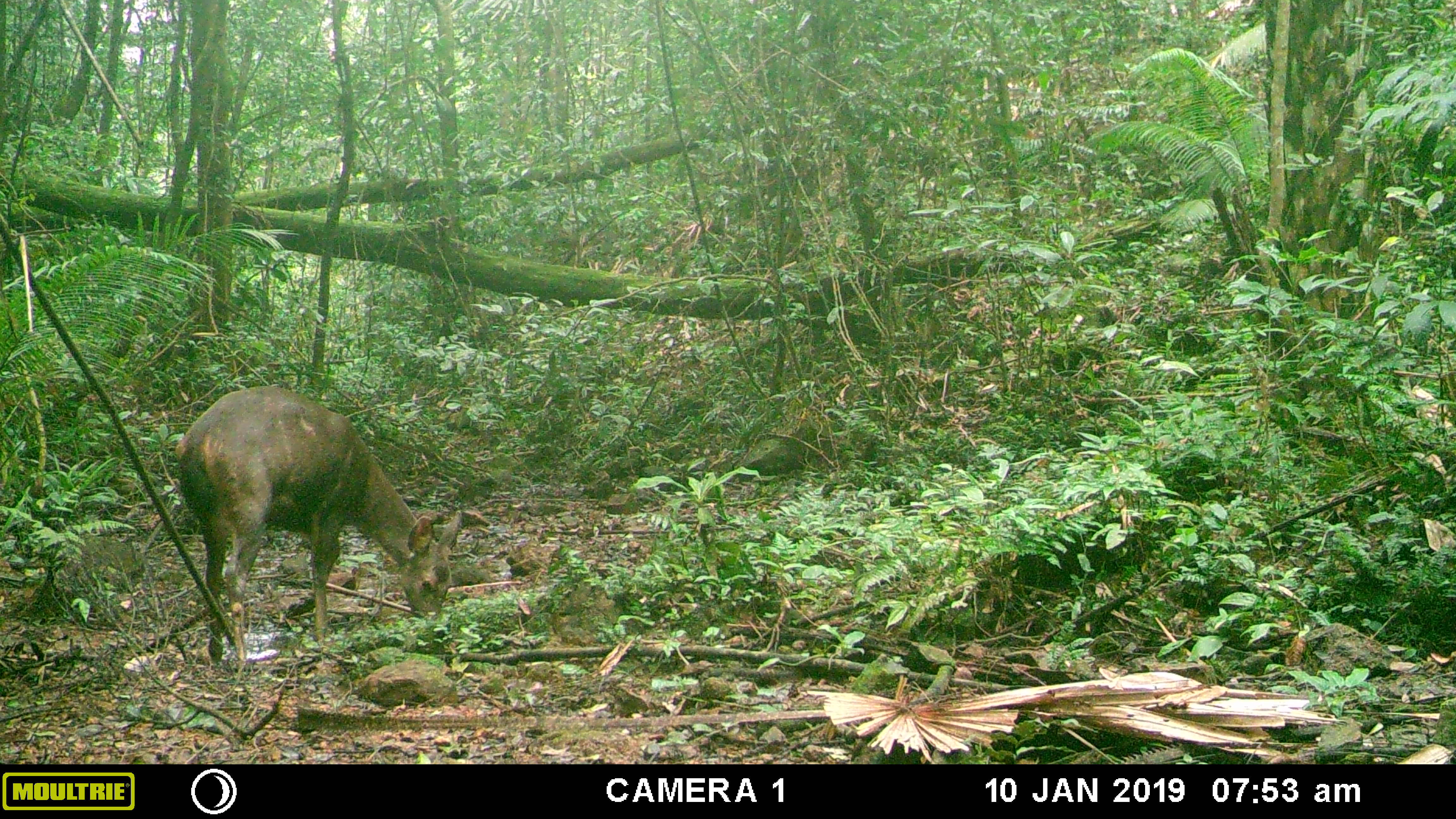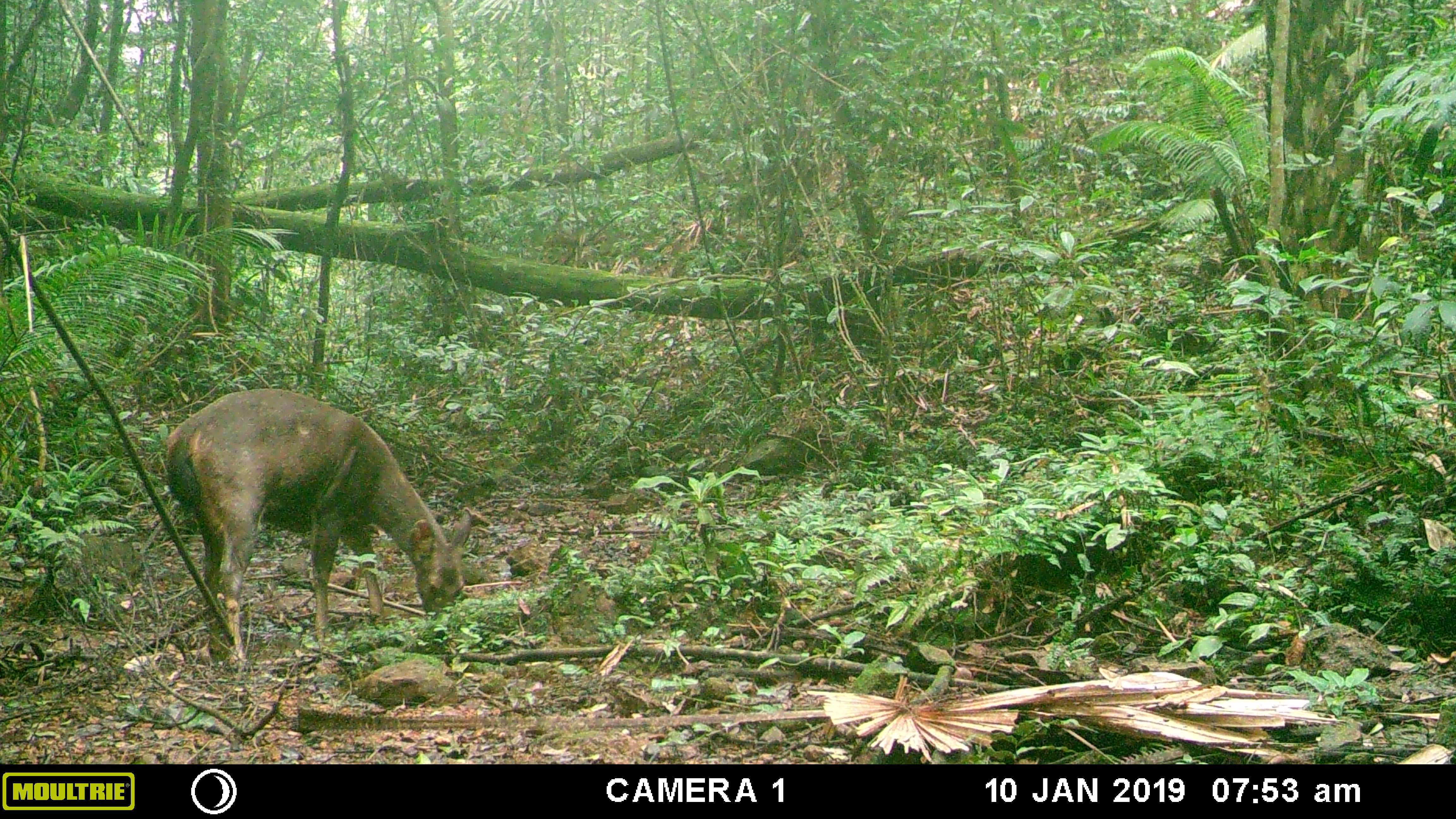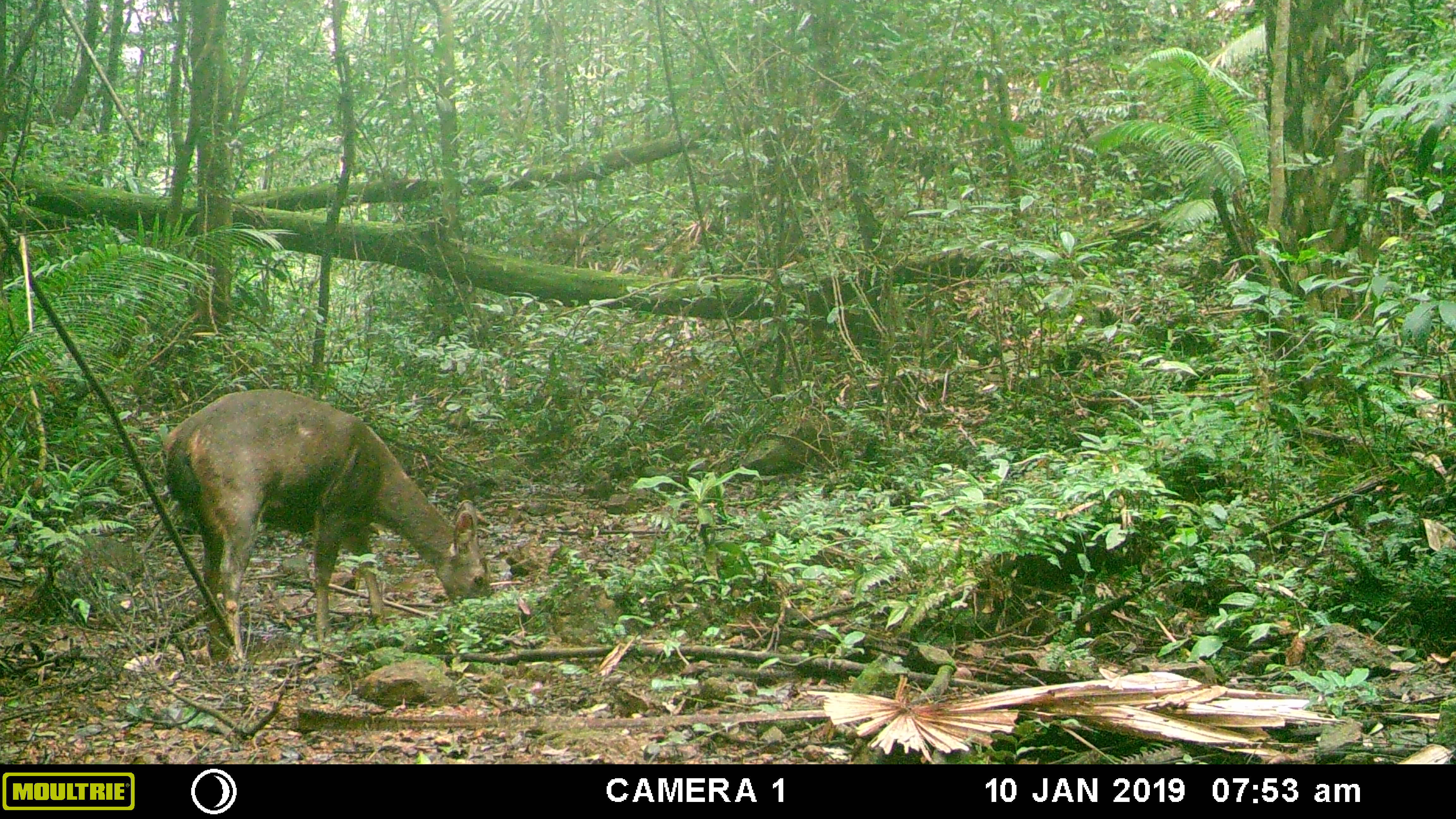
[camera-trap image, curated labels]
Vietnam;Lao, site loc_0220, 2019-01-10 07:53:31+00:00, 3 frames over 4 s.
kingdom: Animalia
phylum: Chordata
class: Mammalia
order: Artiodactyla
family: Cervidae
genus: Rusa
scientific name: Rusa unicolor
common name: sambar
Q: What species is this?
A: Sambar (Rusa unicolor).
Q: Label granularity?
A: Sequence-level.